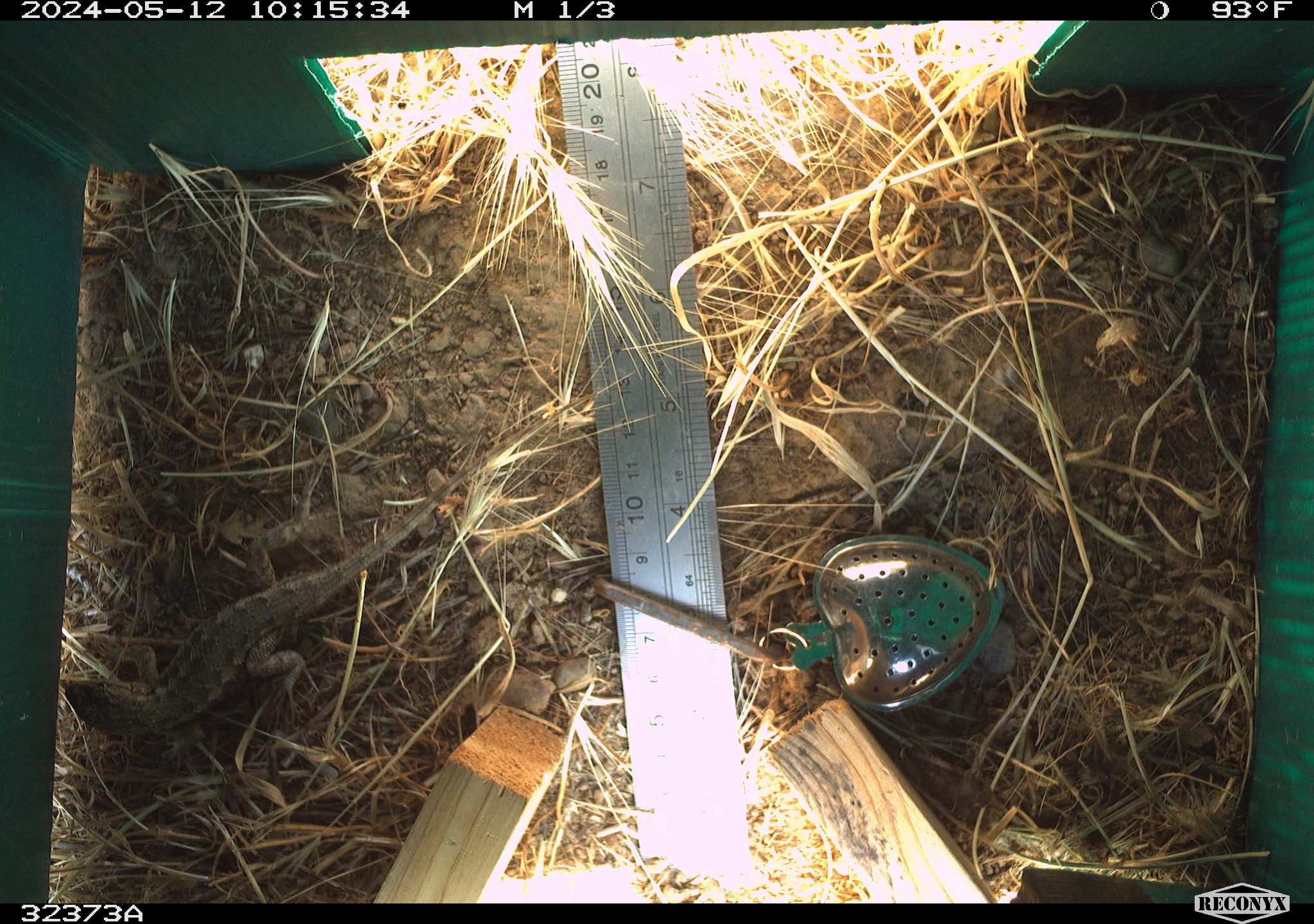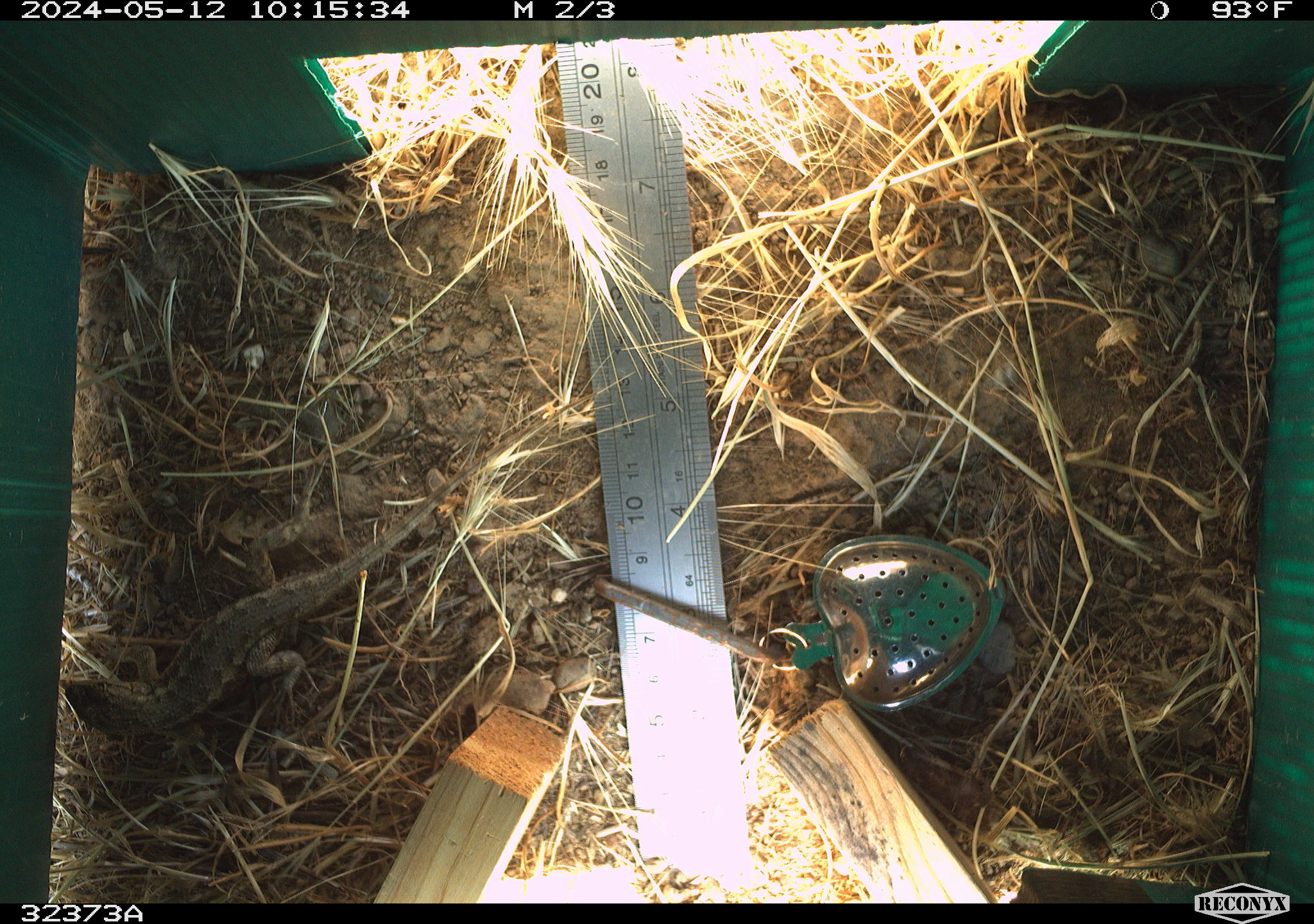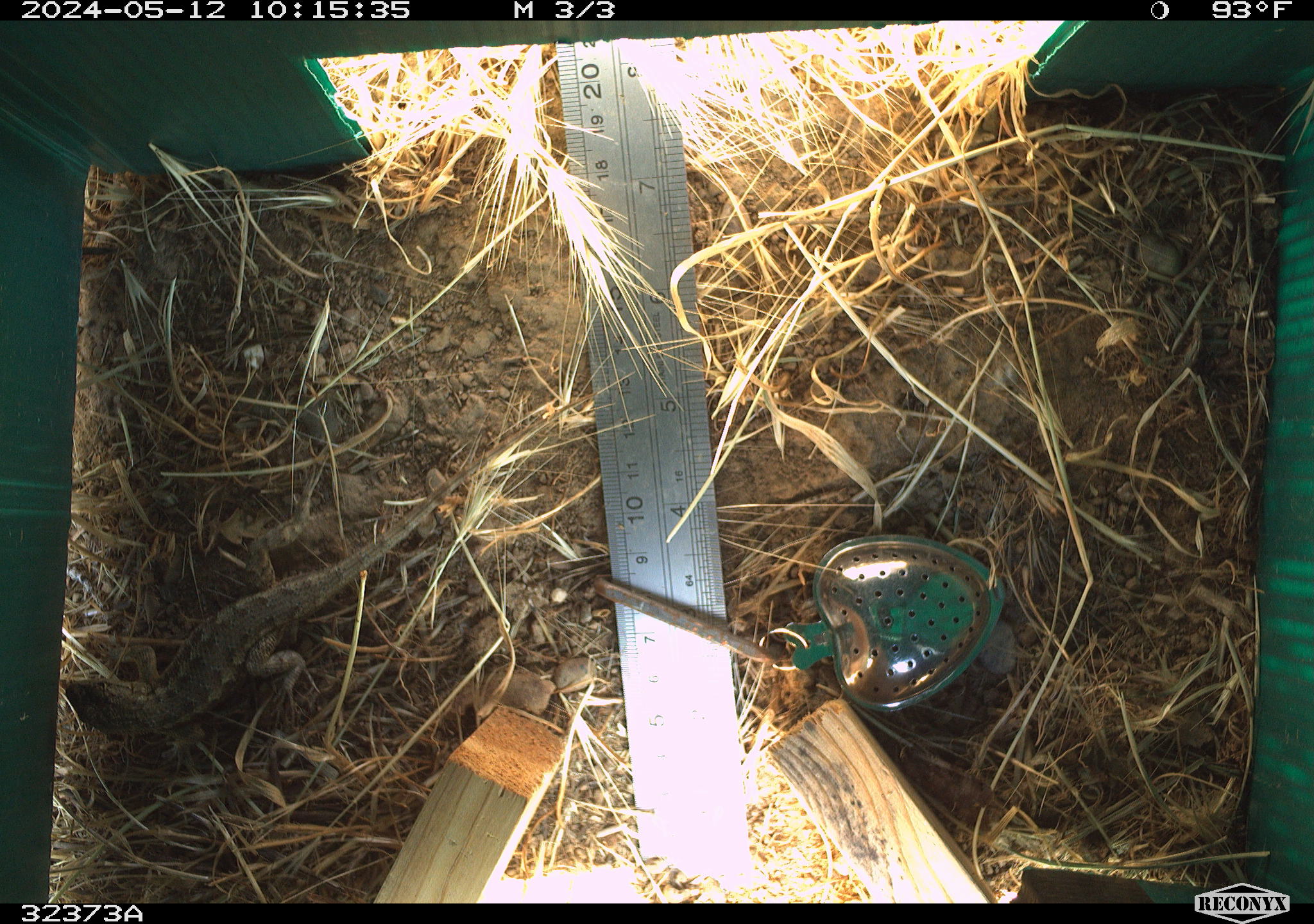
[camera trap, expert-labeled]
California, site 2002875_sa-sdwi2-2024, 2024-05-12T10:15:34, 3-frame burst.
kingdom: Animalia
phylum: Chordata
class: Reptilia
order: Squamata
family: Phrynosomatidae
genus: Sceloporus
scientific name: Sceloporus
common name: spiny lizards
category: sceloporus species